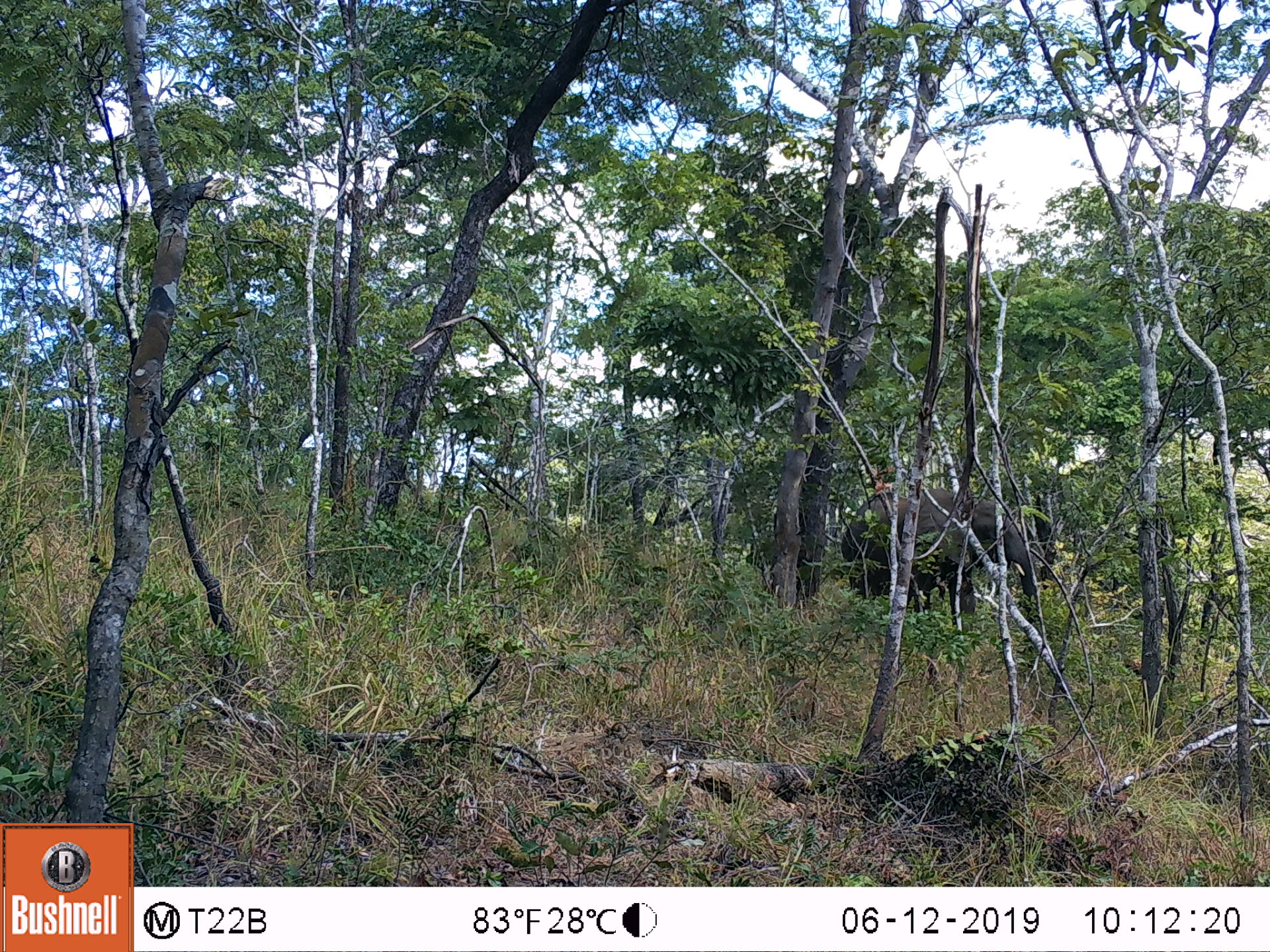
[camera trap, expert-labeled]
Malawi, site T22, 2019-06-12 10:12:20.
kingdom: Animalia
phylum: Chordata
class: Mammalia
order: Proboscidea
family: Elephantidae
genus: Loxodonta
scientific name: Loxodonta africana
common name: african savanna elephant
African savanna elephant (Loxodonta africana), count 1.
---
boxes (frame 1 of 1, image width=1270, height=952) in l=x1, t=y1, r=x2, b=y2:
african savanna elephant: l=827, t=474, r=1049, b=638